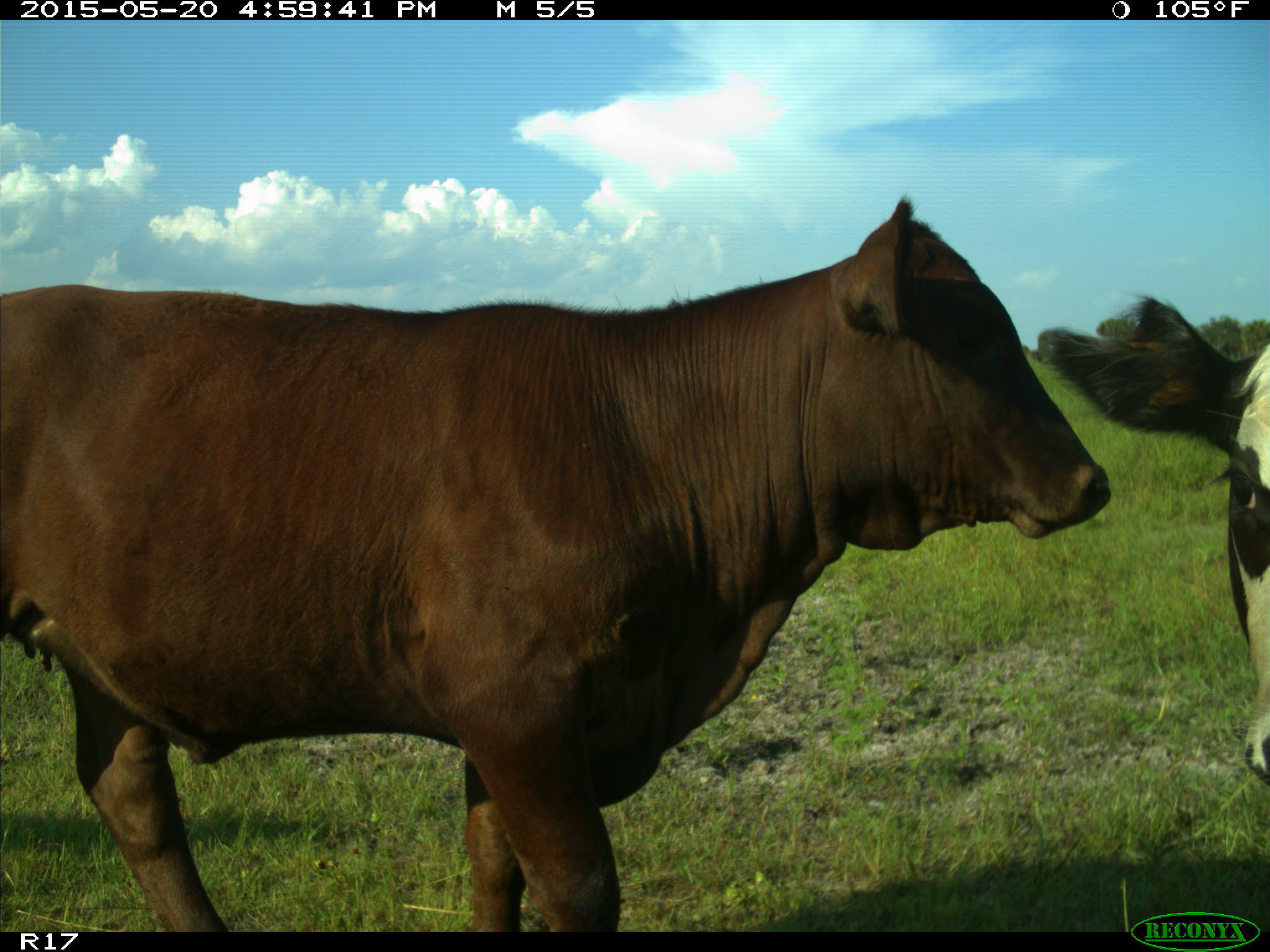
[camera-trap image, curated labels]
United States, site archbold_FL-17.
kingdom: Animalia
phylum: Chordata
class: Mammalia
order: Artiodactyla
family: Bovidae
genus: Bos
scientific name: Bos taurus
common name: domestic cow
Bos taurus (domestic cow).